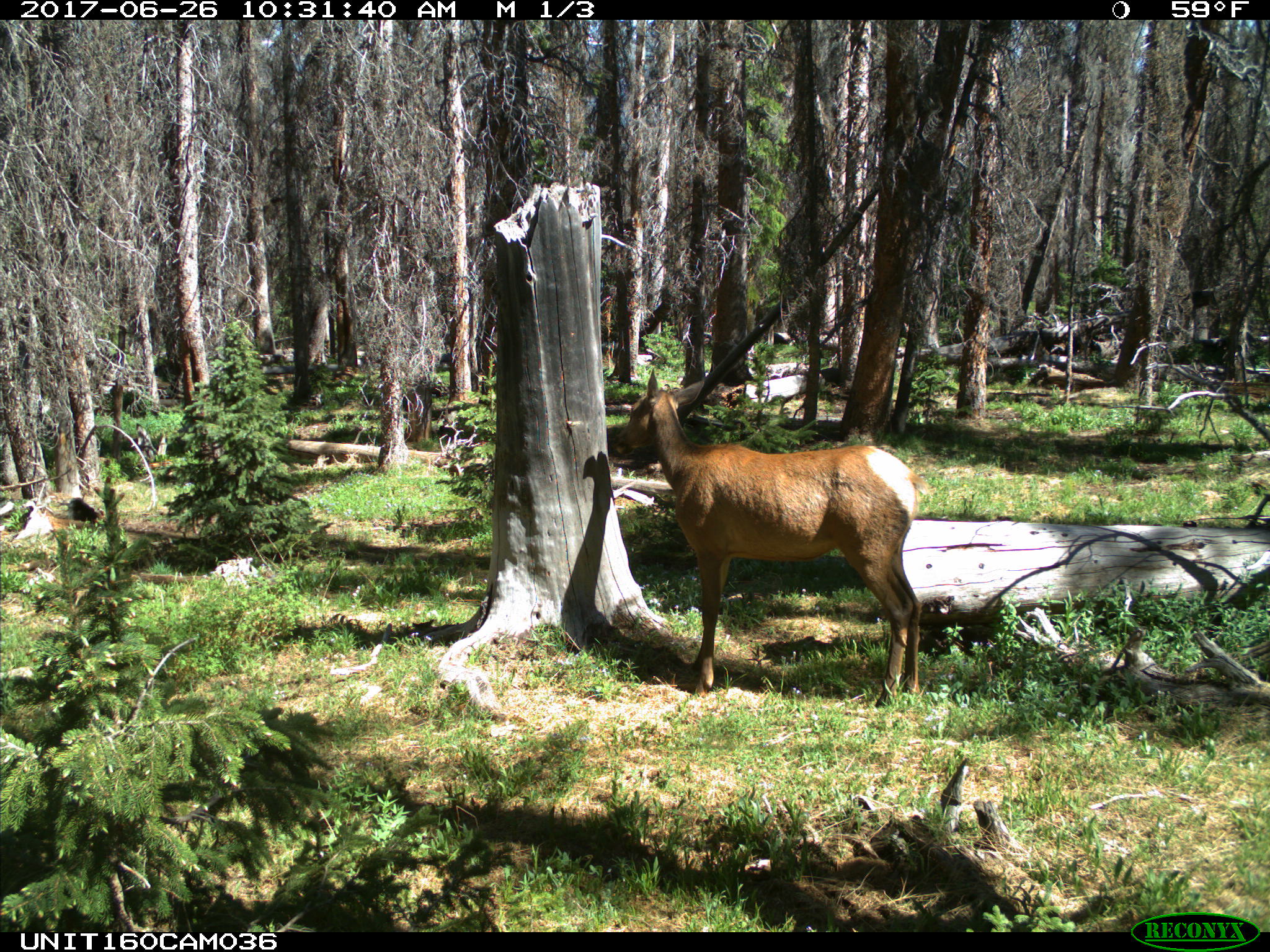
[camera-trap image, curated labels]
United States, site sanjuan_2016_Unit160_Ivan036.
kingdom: Animalia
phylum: Chordata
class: Mammalia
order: Artiodactyla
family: Cervidae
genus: Cervus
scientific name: Cervus elaphus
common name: red deer